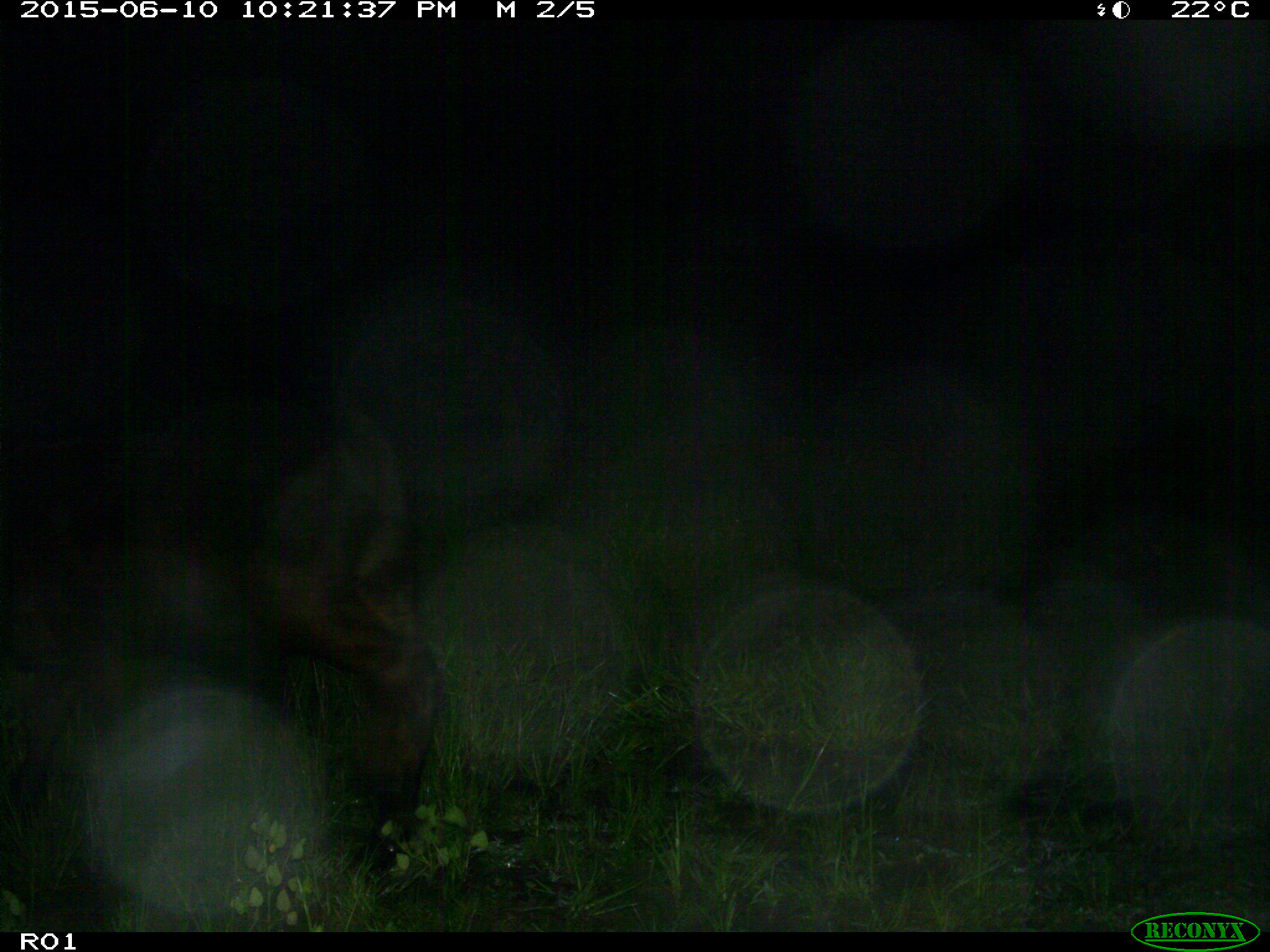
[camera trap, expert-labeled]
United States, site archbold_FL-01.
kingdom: Animalia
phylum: Chordata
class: Mammalia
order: Artiodactyla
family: Bovidae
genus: Bos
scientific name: Bos taurus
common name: domestic cow